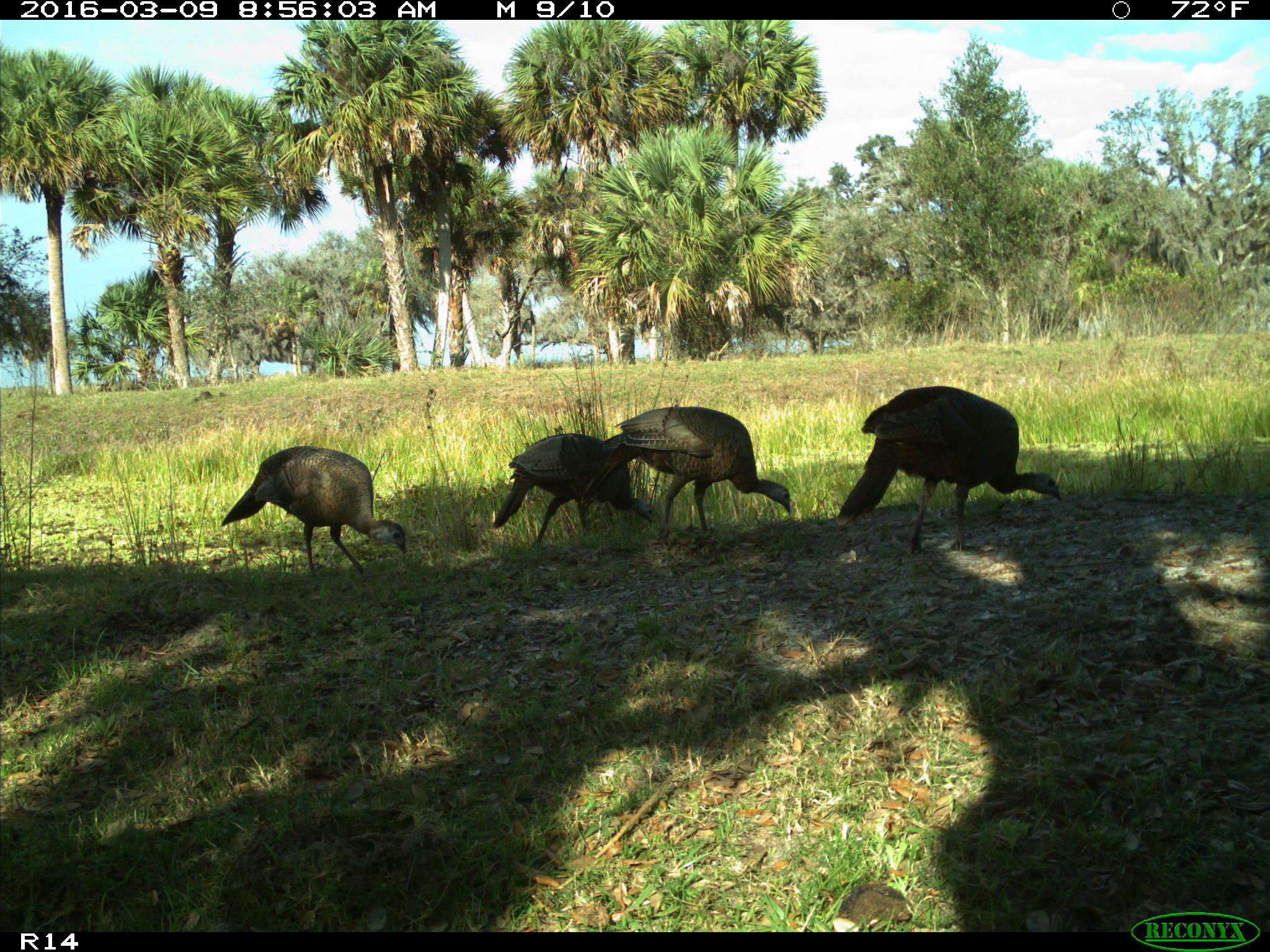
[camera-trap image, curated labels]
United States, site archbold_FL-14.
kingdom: Animalia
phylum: Chordata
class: Aves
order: Galliformes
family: Phasianidae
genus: Meleagris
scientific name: Meleagris gallopavo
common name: wild turkey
Meleagris gallopavo (wild turkey).